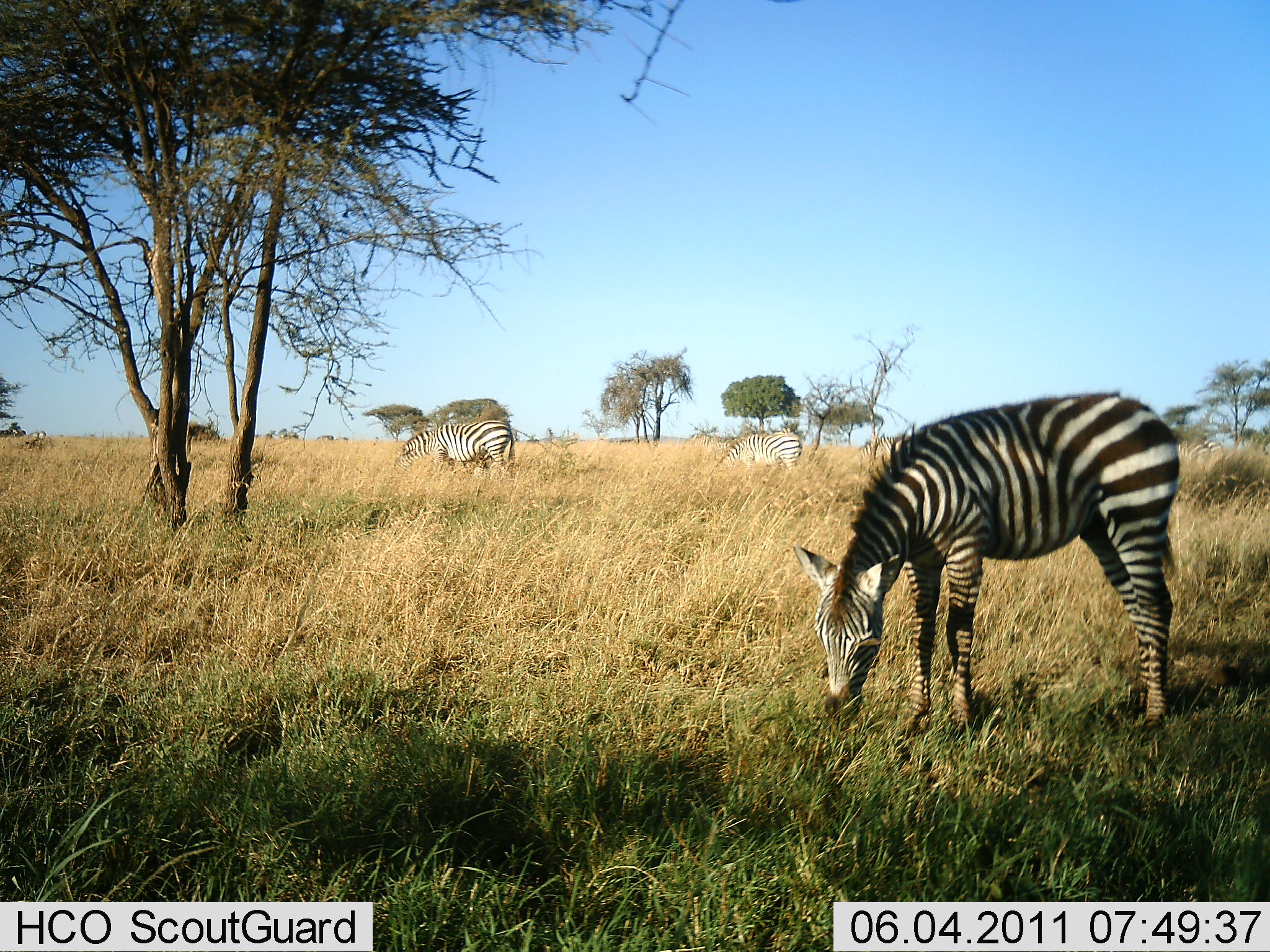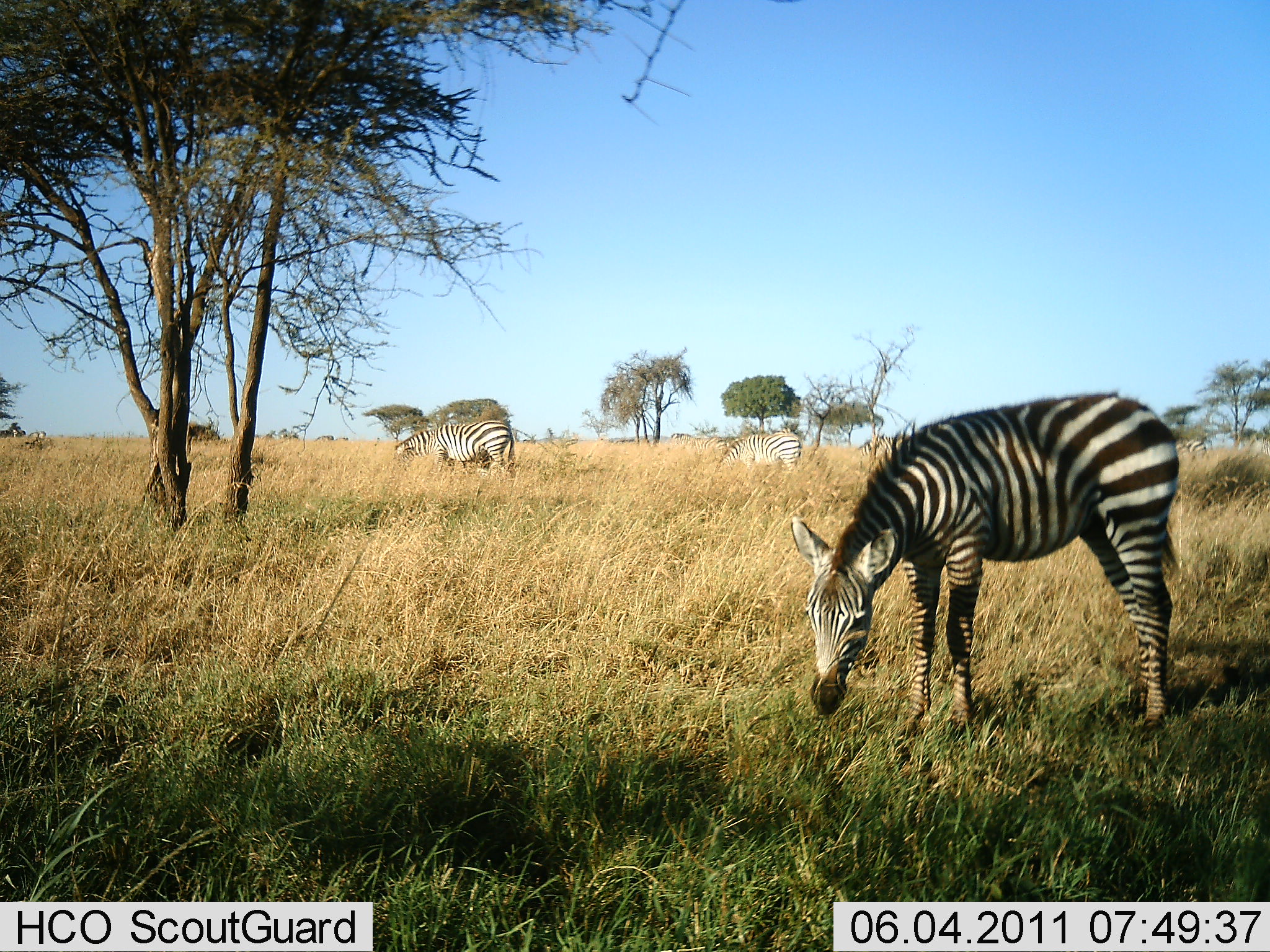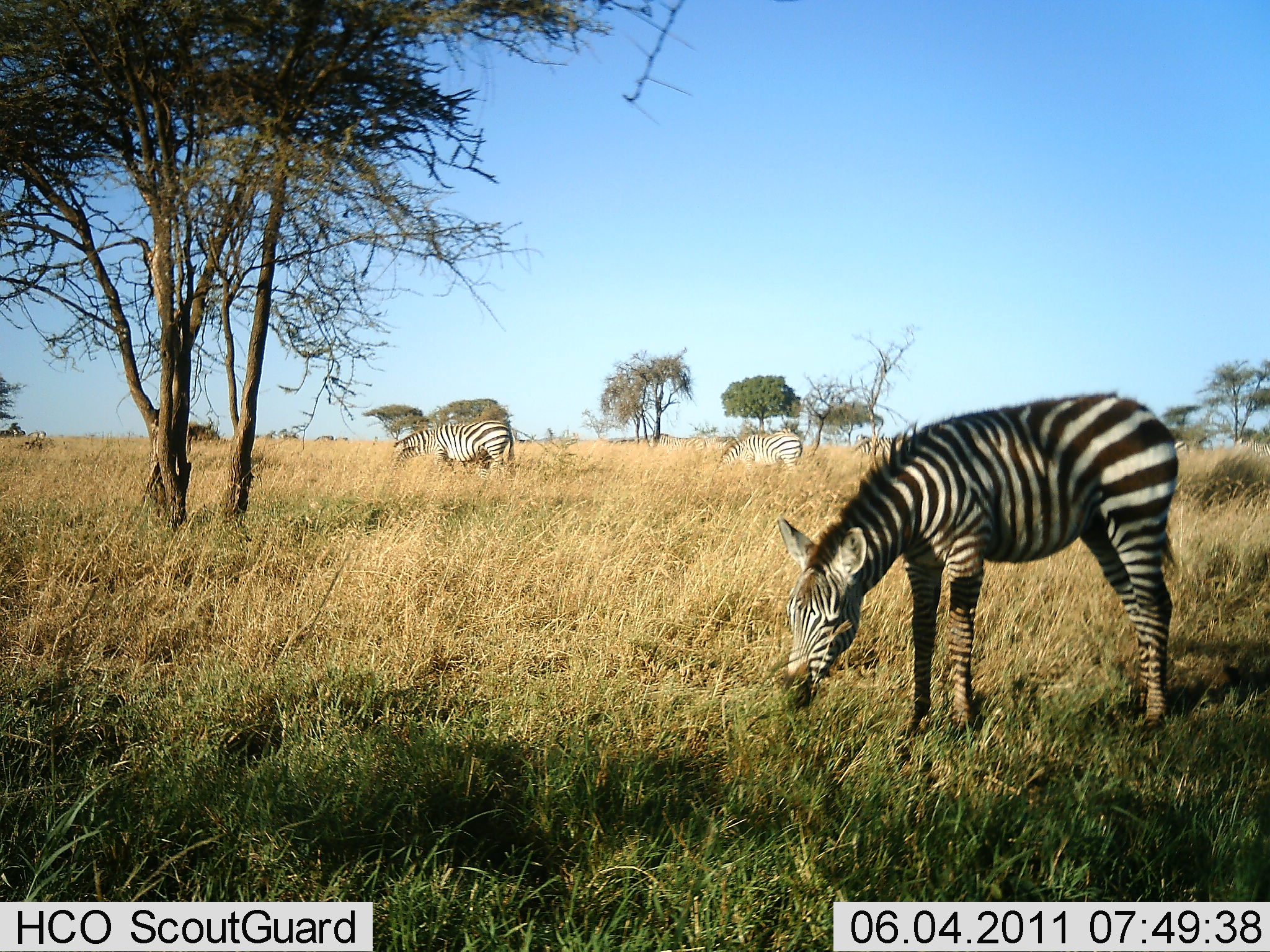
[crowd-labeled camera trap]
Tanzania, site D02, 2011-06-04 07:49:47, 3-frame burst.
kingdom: Animalia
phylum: Chordata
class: Mammalia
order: Perissodactyla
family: Equidae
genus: Equus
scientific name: Equus quagga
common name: plains zebra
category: zebra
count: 3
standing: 9%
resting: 0%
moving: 0%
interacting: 0%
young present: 9%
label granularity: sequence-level